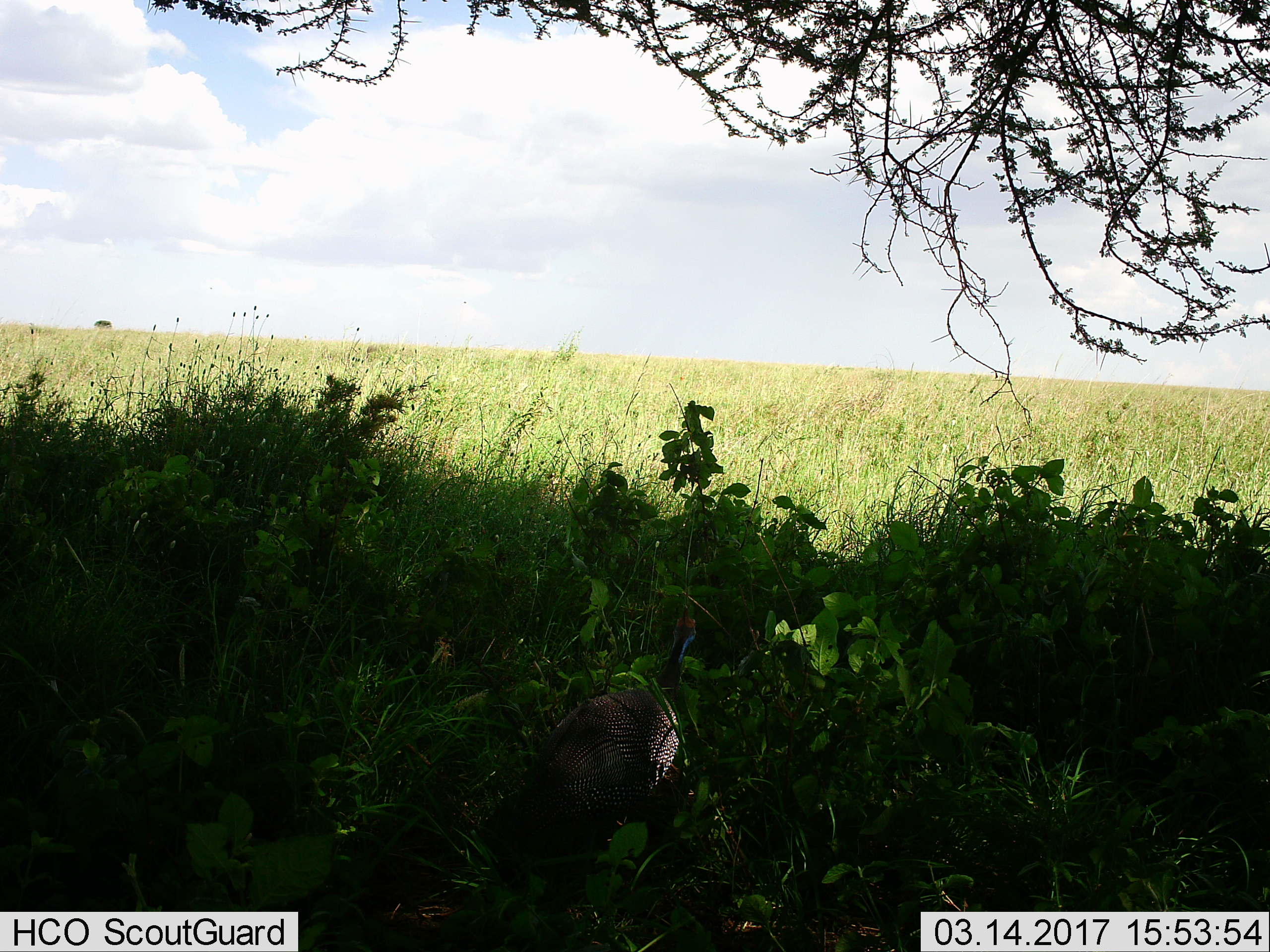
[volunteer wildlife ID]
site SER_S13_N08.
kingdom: Animalia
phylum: Chordata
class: Aves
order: Galliformes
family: Numididae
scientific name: Numididae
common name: guineafowl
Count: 1.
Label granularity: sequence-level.